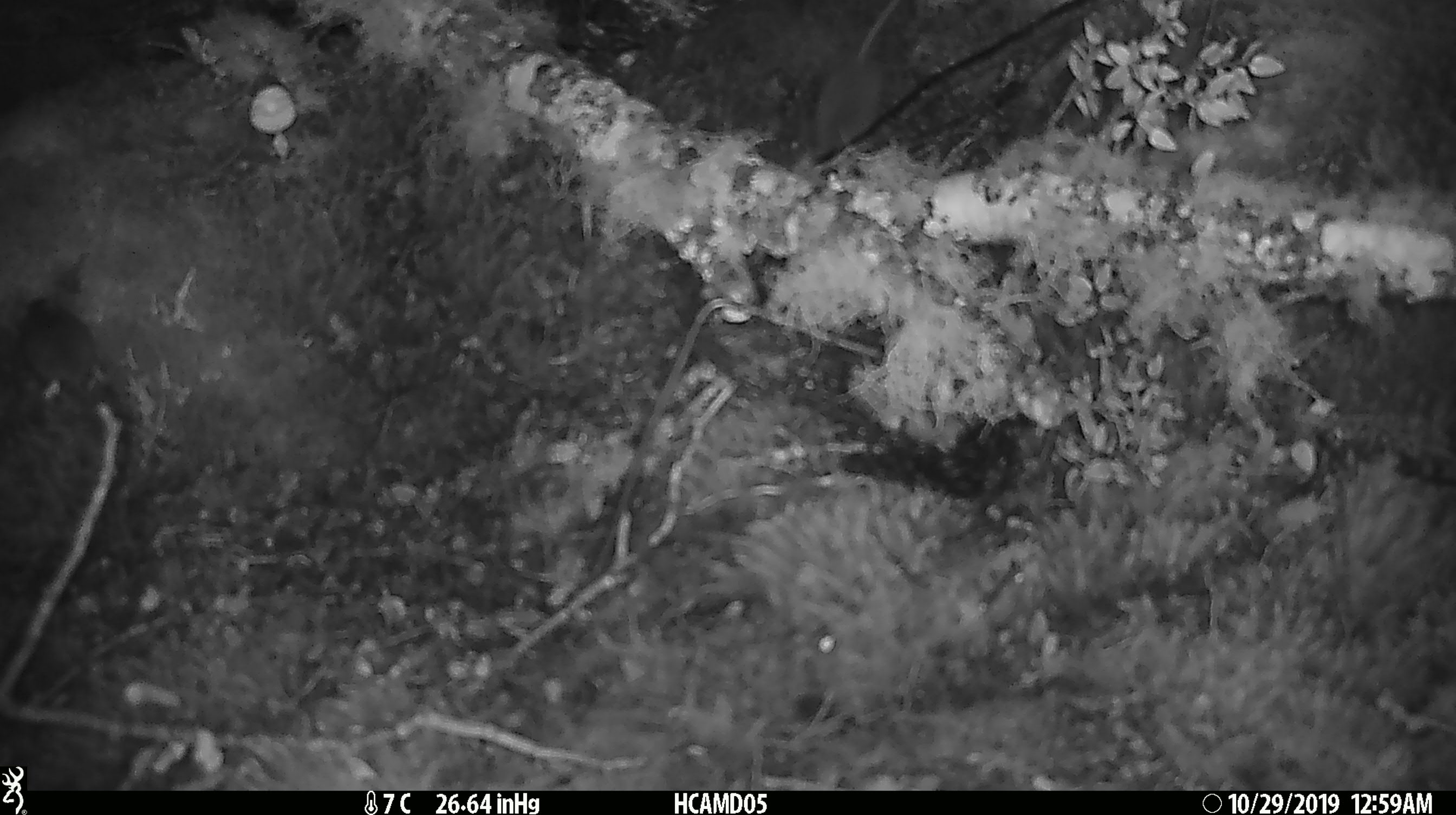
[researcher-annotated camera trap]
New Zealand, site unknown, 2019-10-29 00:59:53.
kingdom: Animalia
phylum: Chordata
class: Mammalia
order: Rodentia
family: Muridae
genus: Mus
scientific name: Mus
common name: mouse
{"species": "mouse (Mus)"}